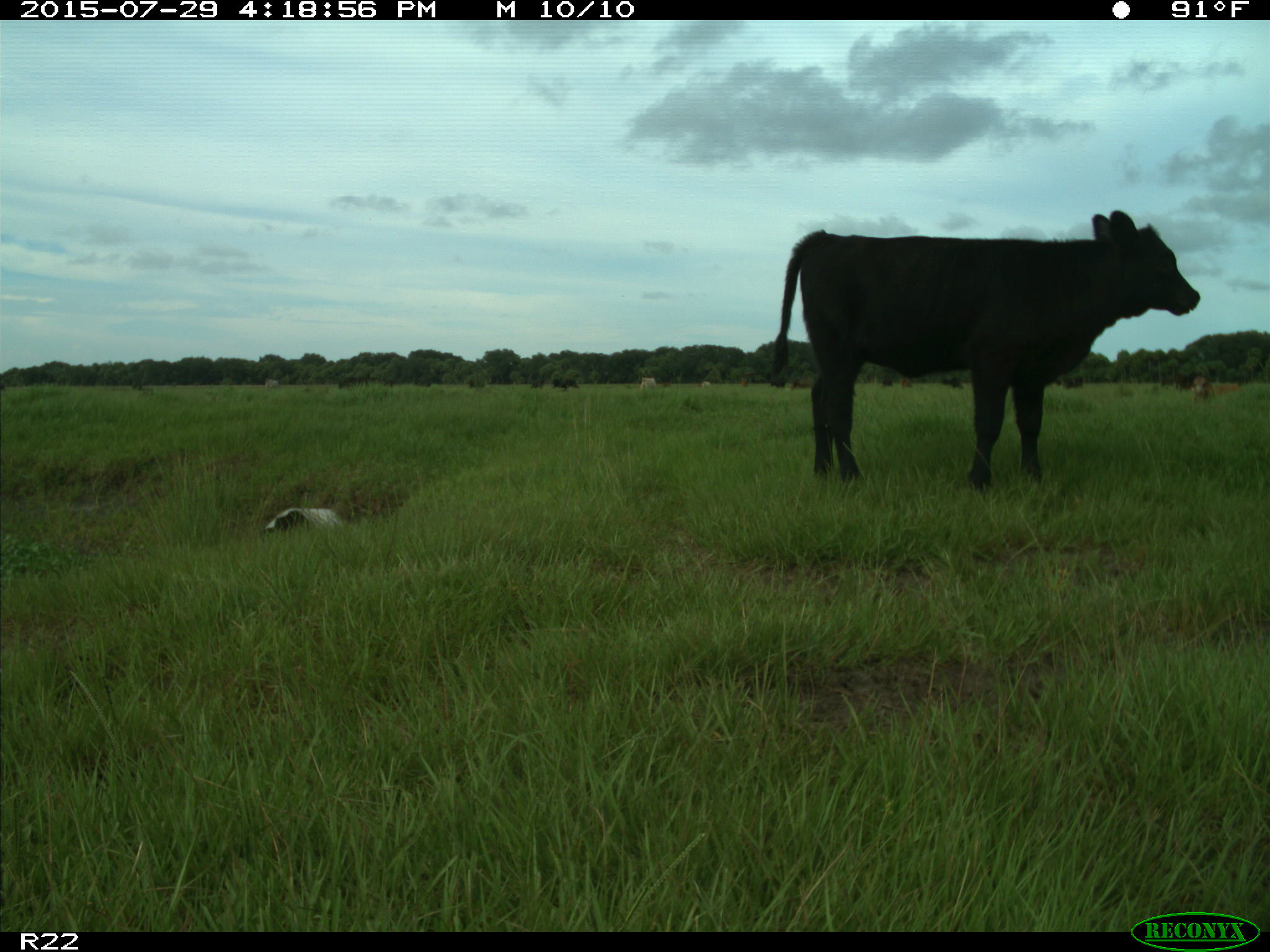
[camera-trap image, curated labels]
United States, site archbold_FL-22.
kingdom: Animalia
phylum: Chordata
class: Mammalia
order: Artiodactyla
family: Bovidae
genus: Bos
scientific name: Bos taurus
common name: domestic cow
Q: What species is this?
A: Bos taurus (domestic cow).